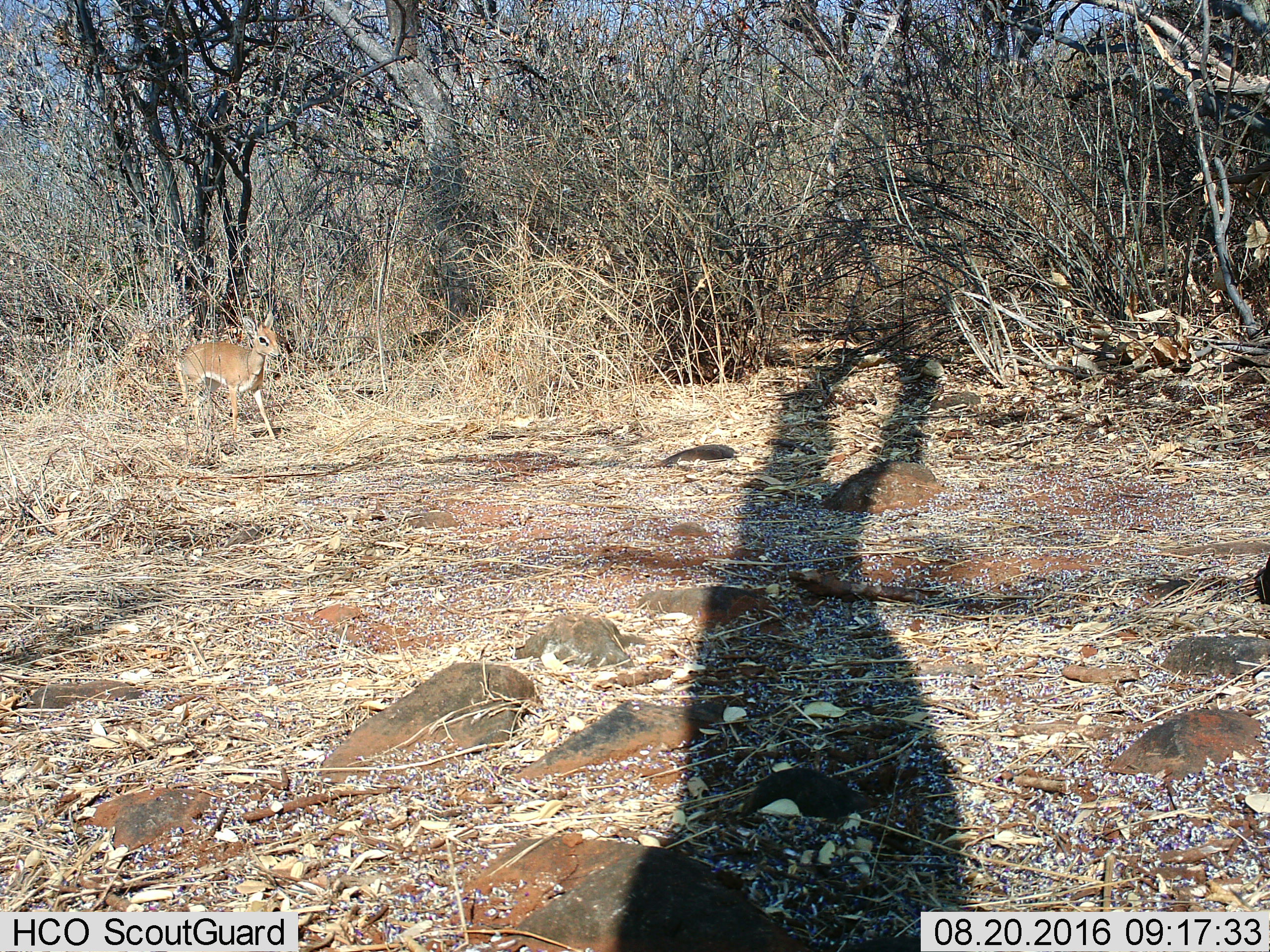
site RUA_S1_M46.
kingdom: Animalia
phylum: Chordata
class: Mammalia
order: Artiodactyla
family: Bovidae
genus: Madoqua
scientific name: Madoqua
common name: dik-dik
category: dikdik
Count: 1.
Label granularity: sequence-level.